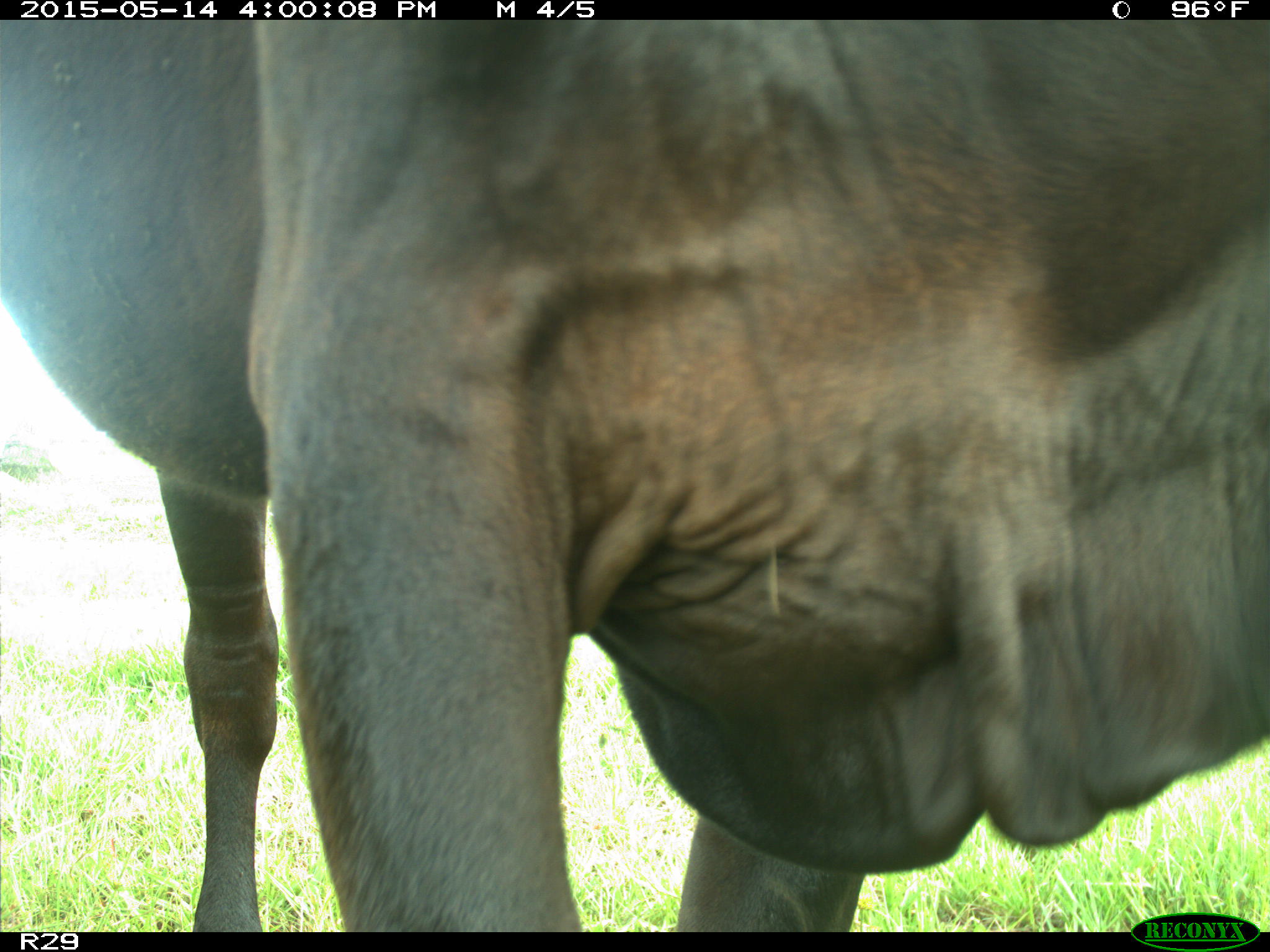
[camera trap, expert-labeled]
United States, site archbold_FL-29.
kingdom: Animalia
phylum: Chordata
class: Mammalia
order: Artiodactyla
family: Bovidae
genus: Bos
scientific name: Bos taurus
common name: domestic cow